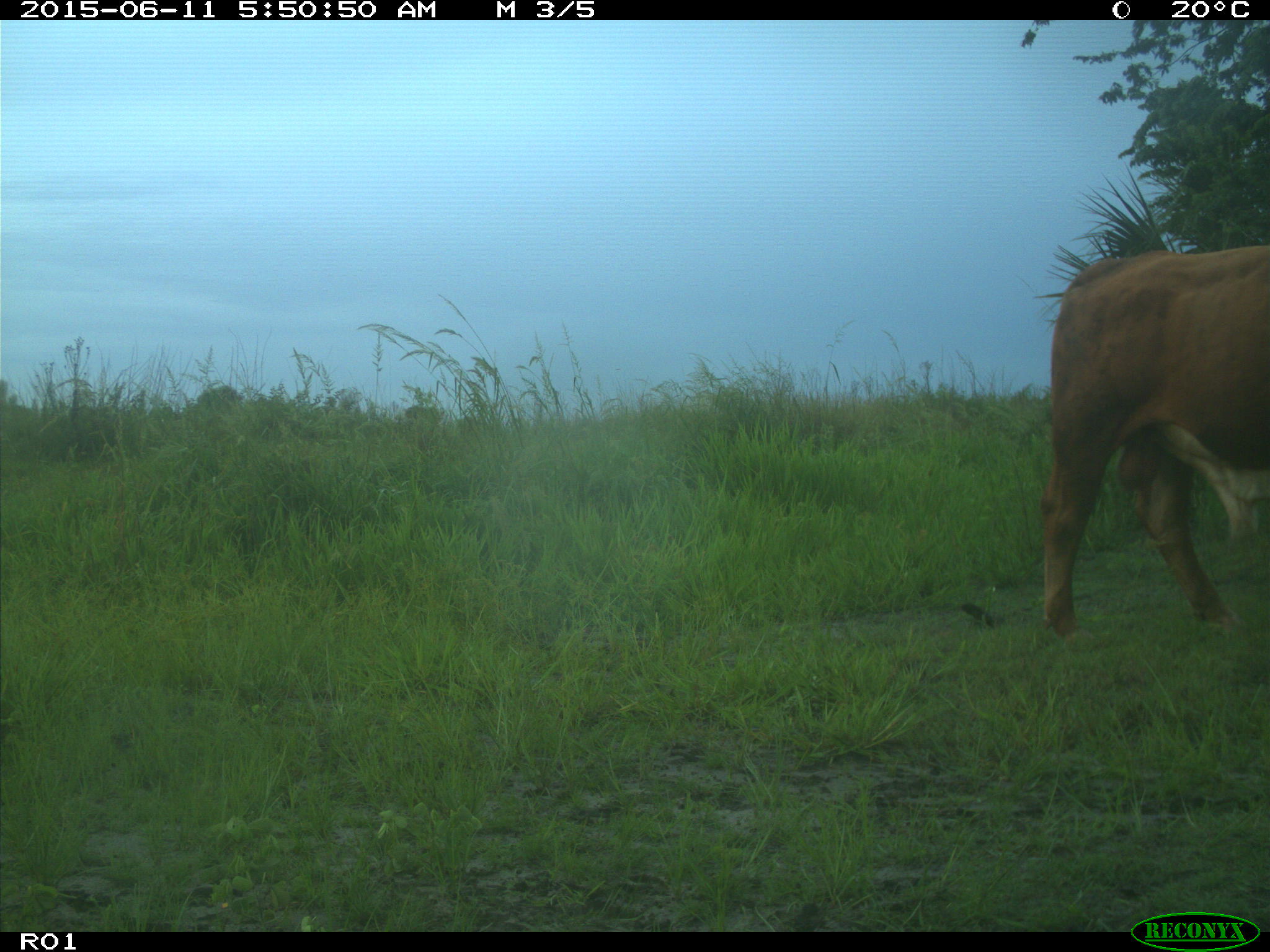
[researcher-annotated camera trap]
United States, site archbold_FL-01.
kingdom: Animalia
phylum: Chordata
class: Mammalia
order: Artiodactyla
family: Bovidae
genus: Bos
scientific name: Bos taurus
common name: domestic cow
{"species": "Bos taurus (domestic cow)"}